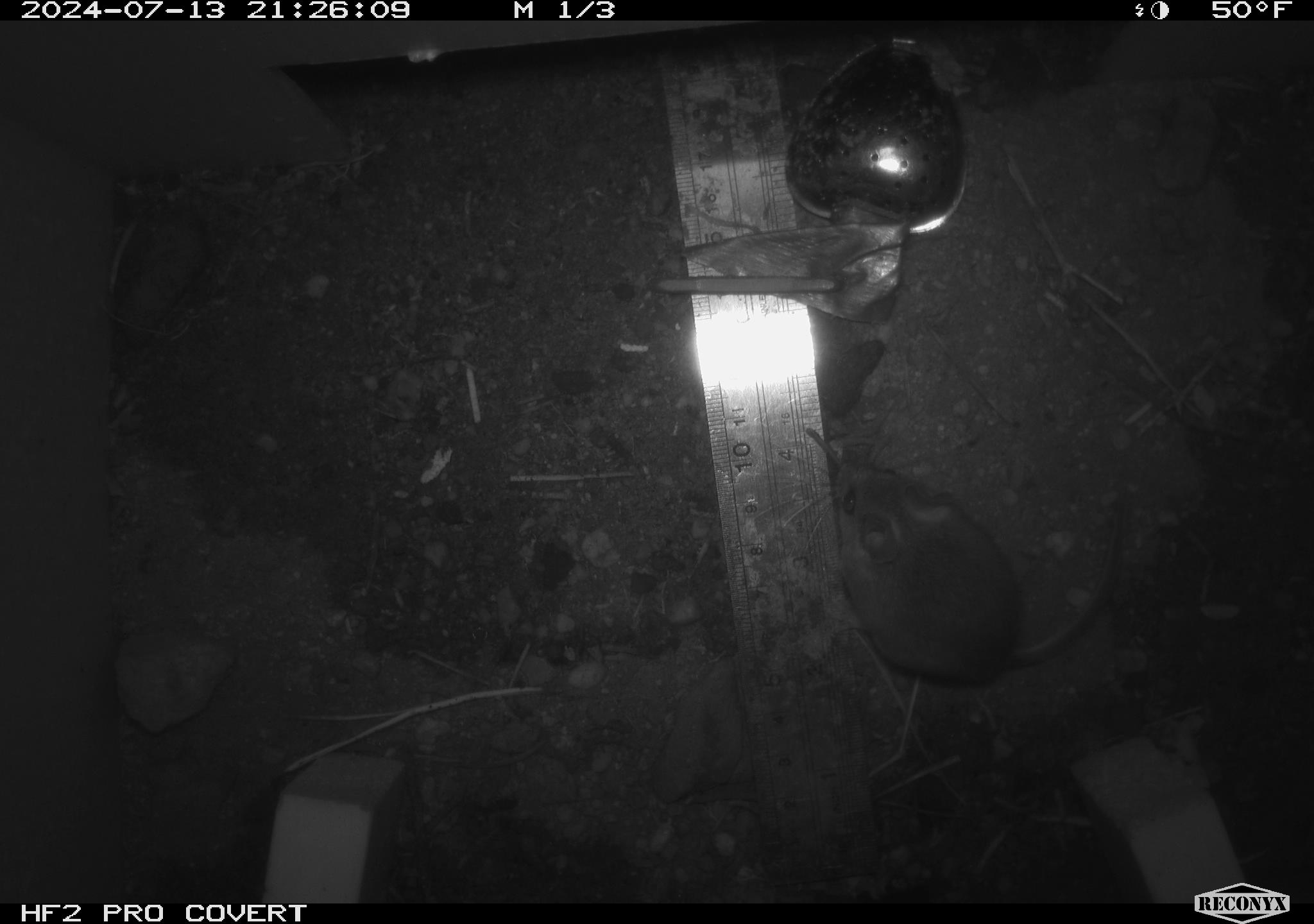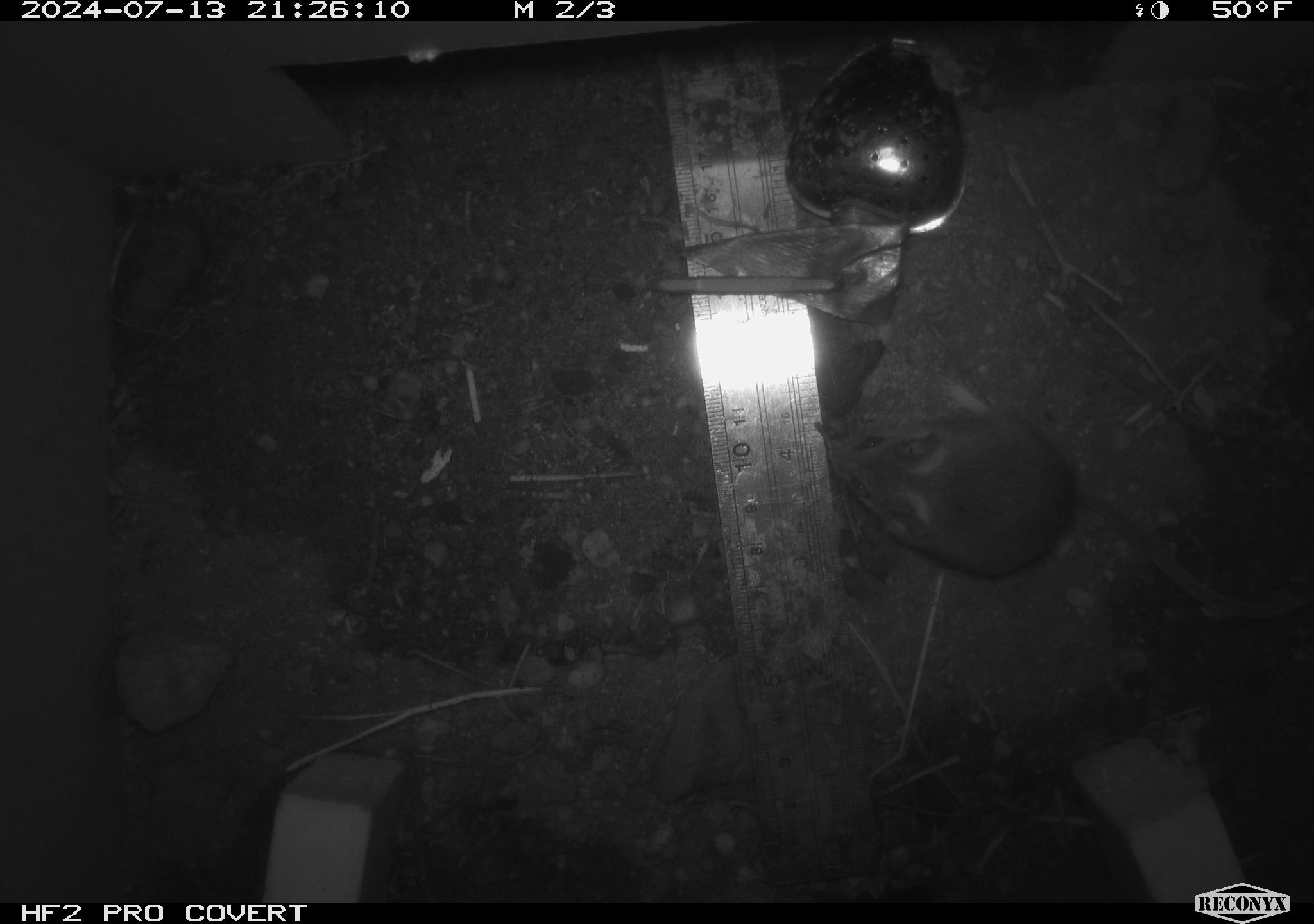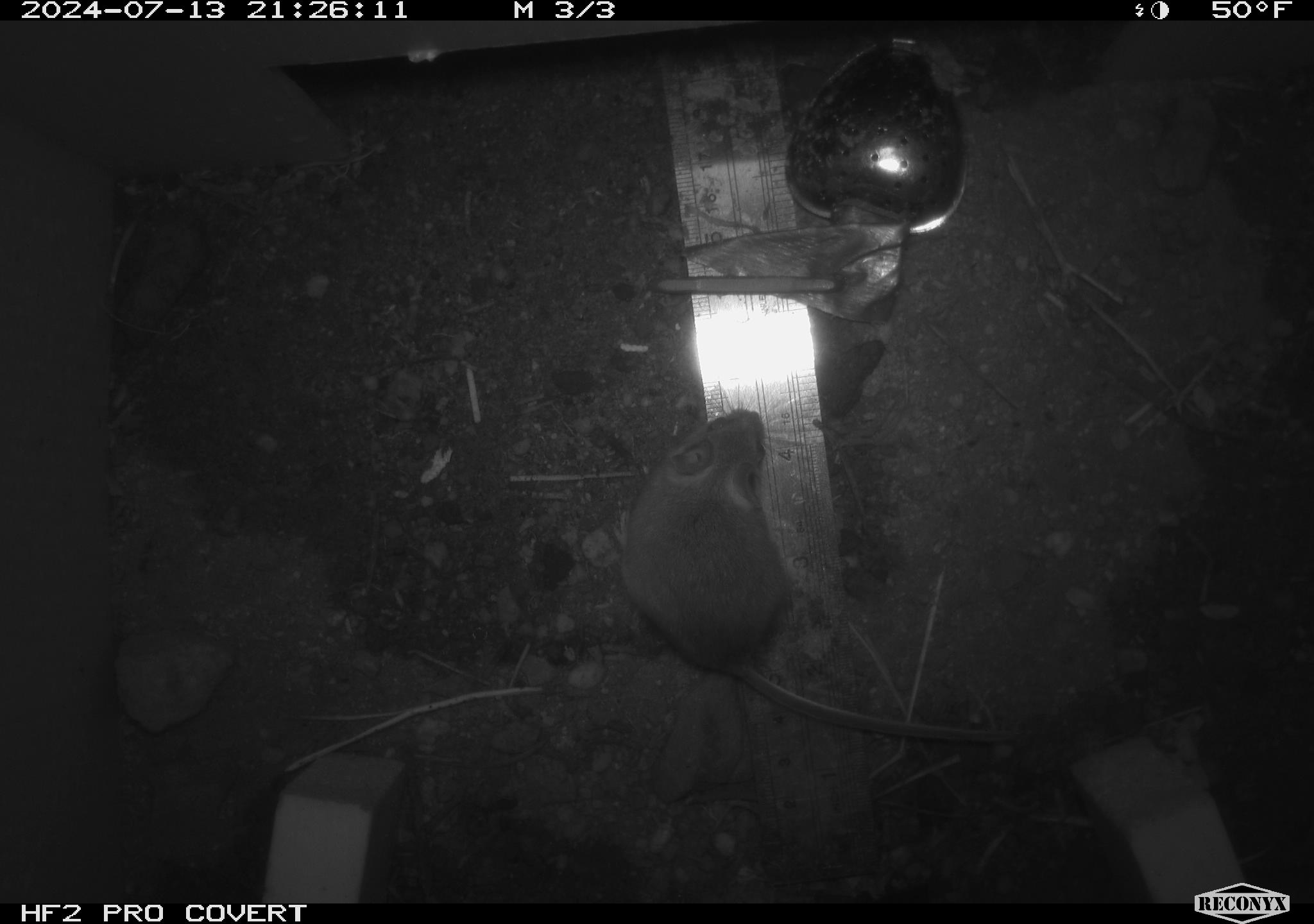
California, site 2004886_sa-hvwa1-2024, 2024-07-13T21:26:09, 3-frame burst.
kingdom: Animalia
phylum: Chordata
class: Mammalia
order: Rodentia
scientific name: Rodentia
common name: mouse species